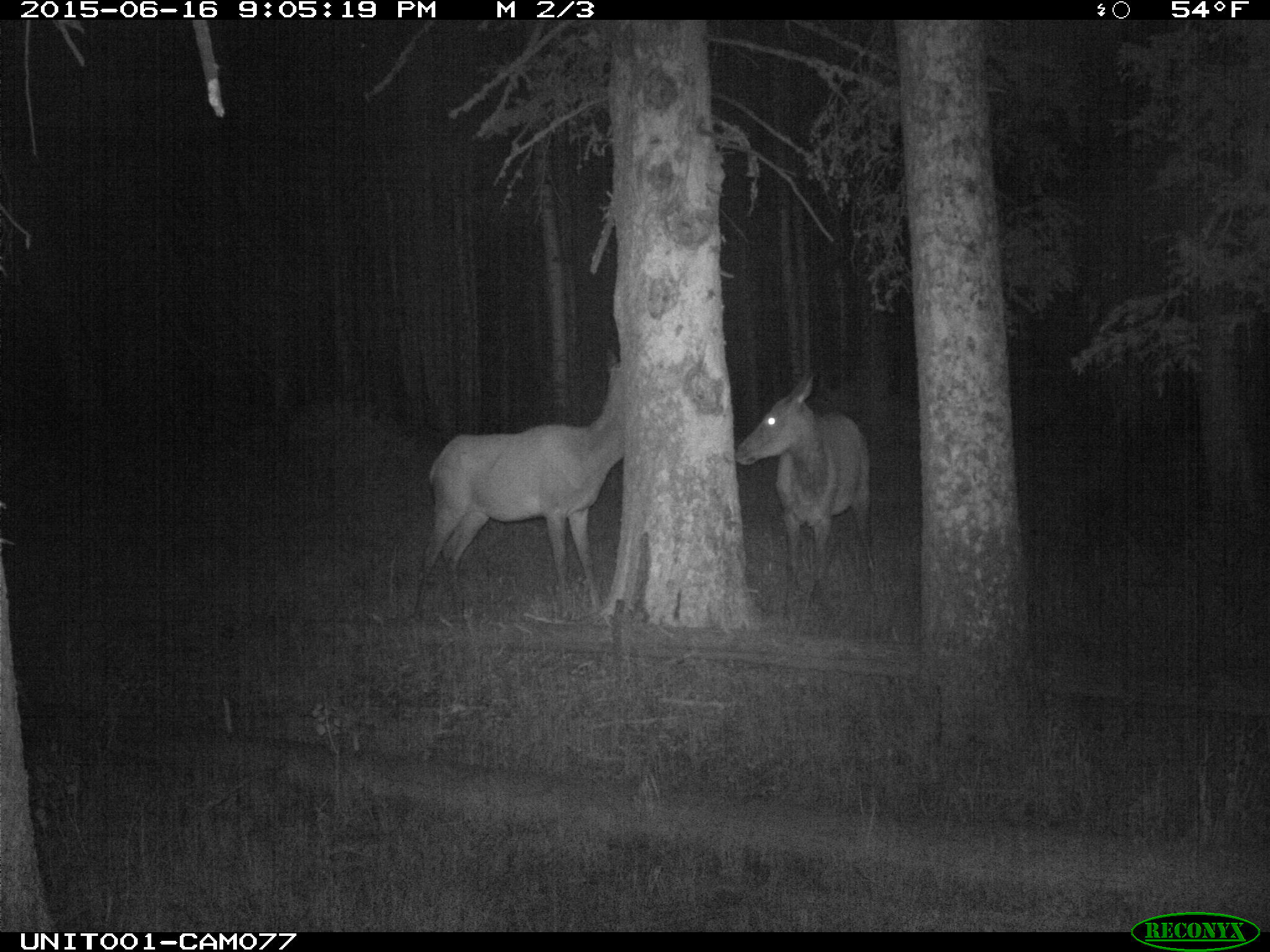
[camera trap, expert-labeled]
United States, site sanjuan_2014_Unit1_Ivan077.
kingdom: Animalia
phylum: Chordata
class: Mammalia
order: Artiodactyla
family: Cervidae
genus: Cervus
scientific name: Cervus elaphus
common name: red deer